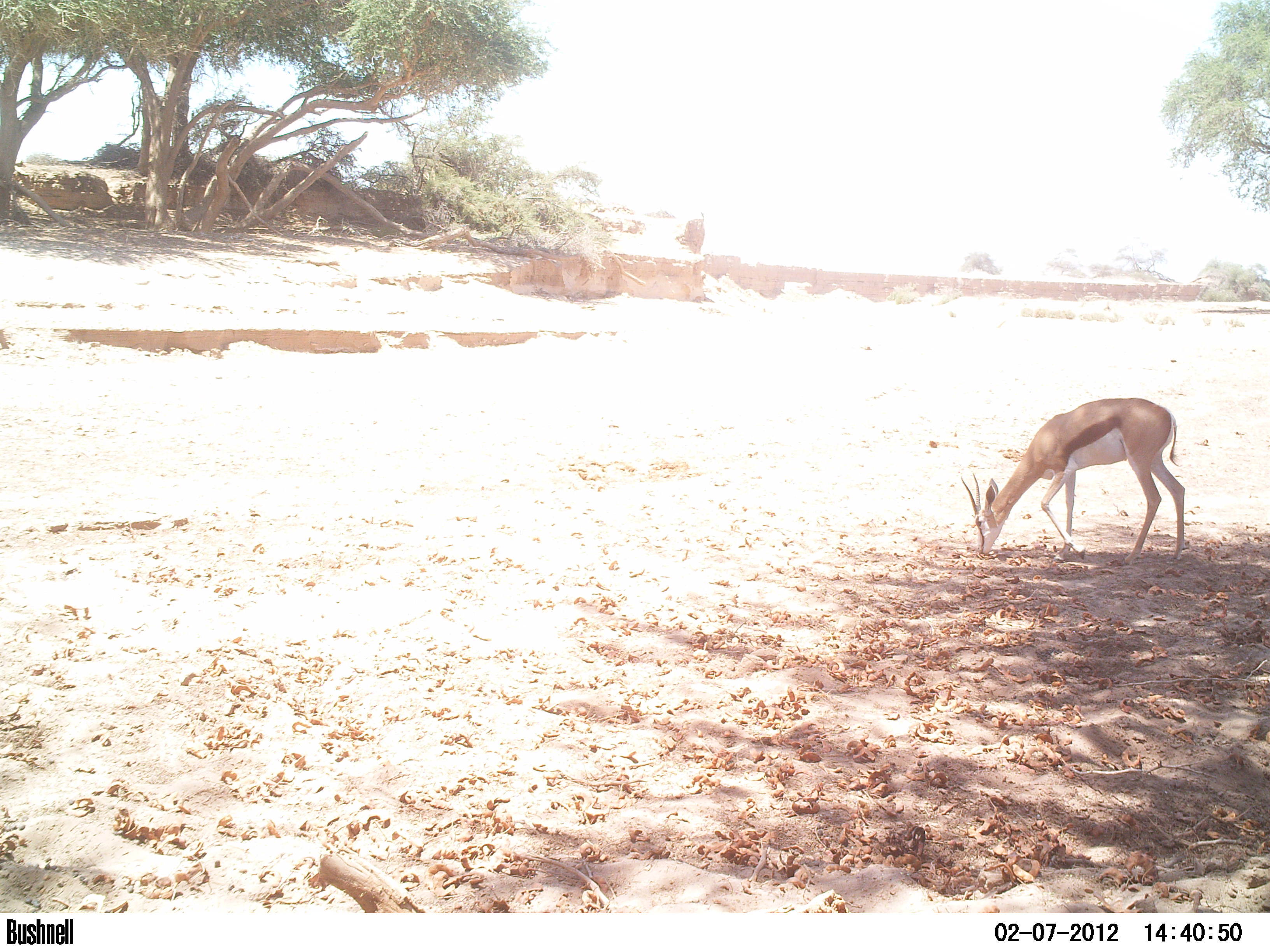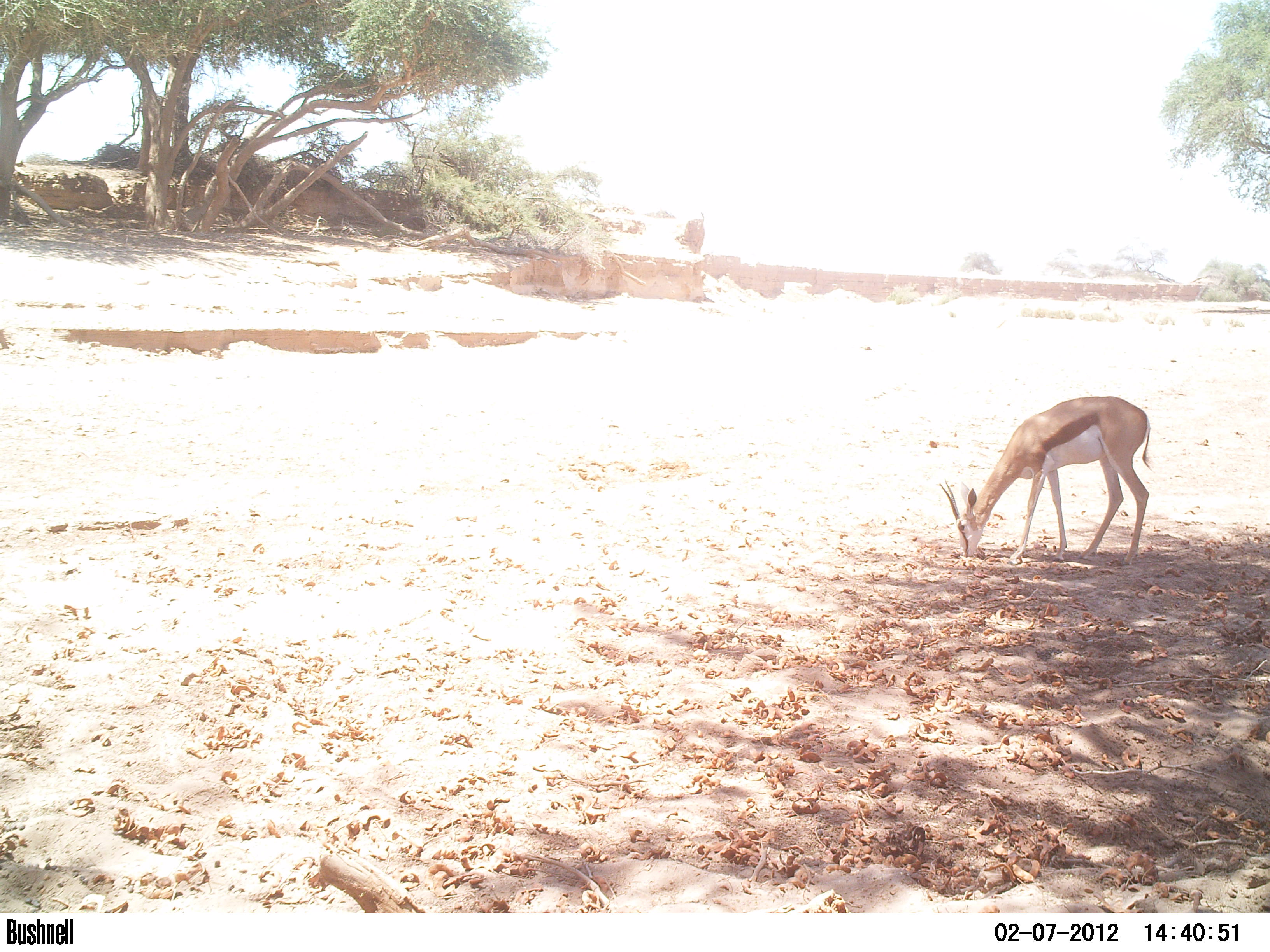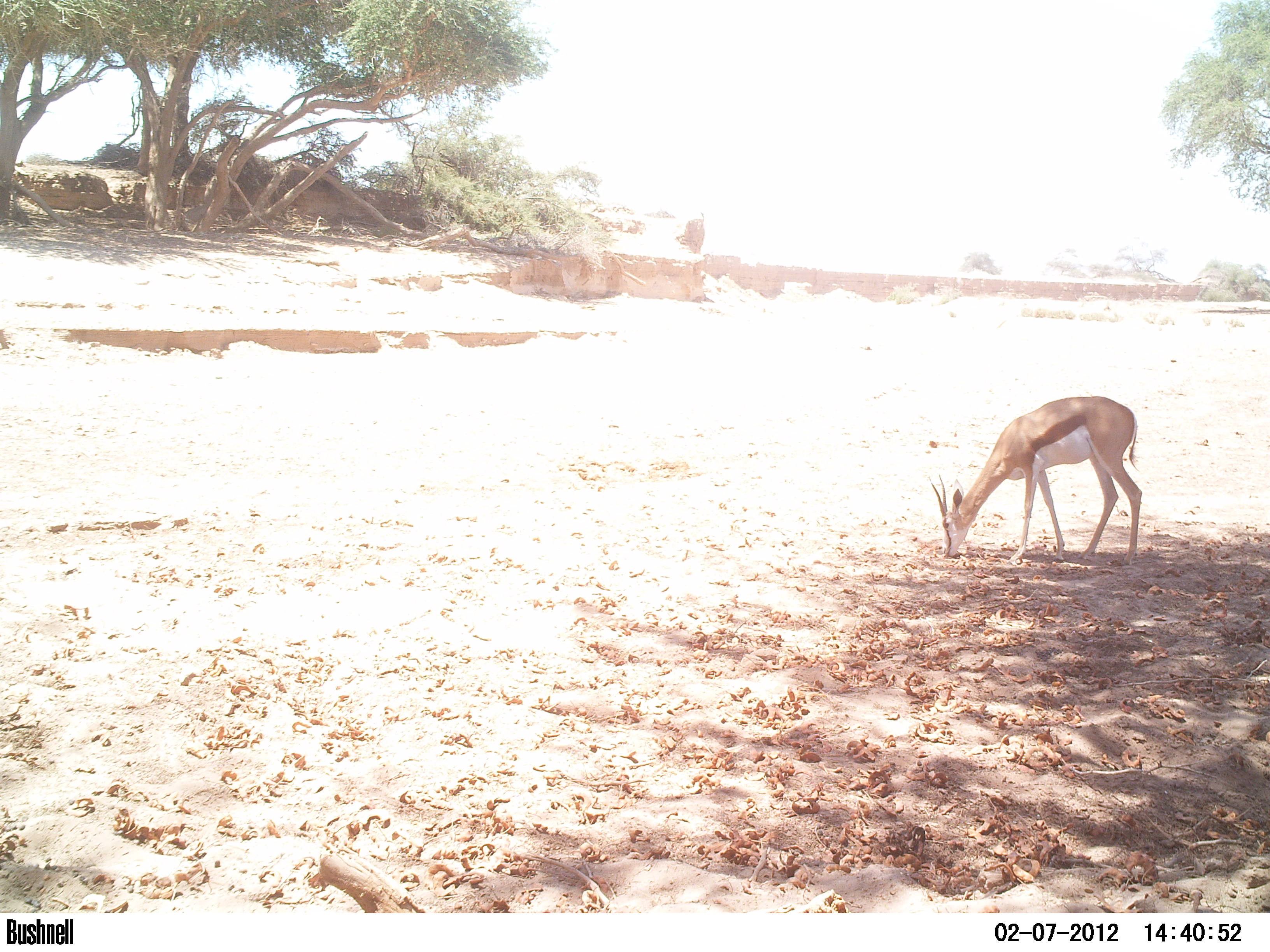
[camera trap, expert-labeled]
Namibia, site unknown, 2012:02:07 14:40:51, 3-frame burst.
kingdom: Animalia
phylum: Chordata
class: Mammalia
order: Artiodactyla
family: Bovidae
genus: Antidorcas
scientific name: Antidorcas marsupialis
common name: springbok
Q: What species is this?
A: Antidorcas marsupialis (springbok).